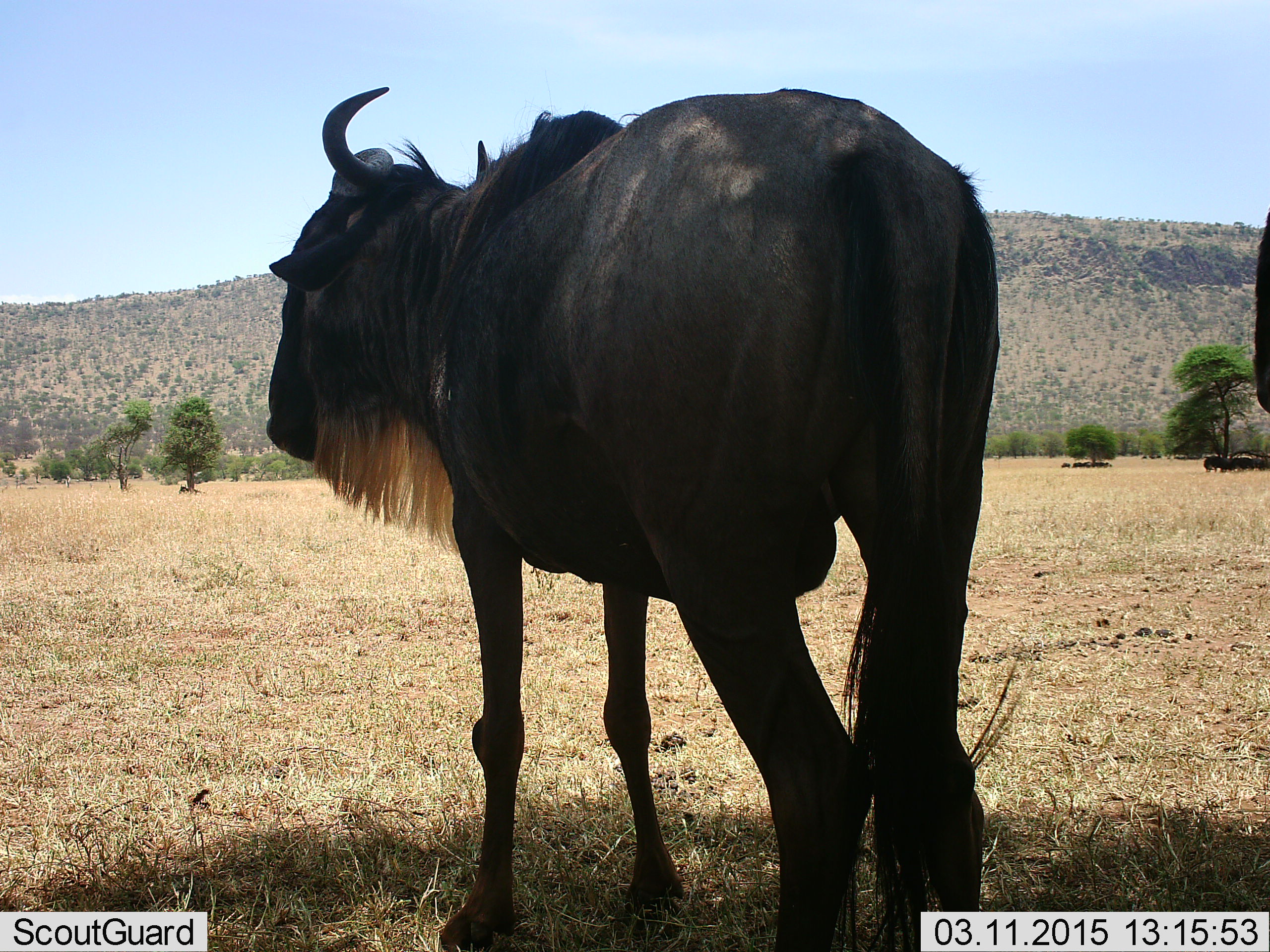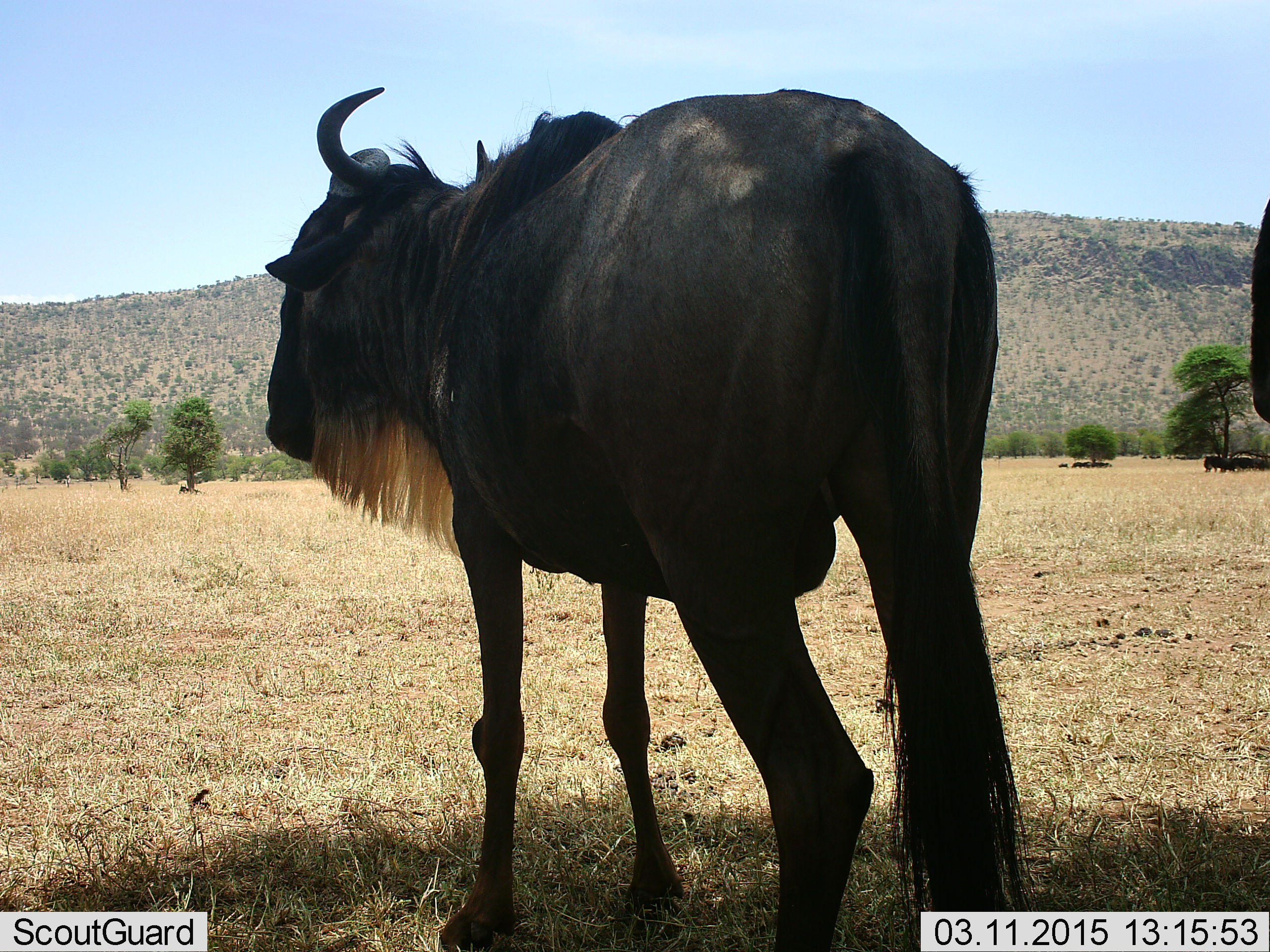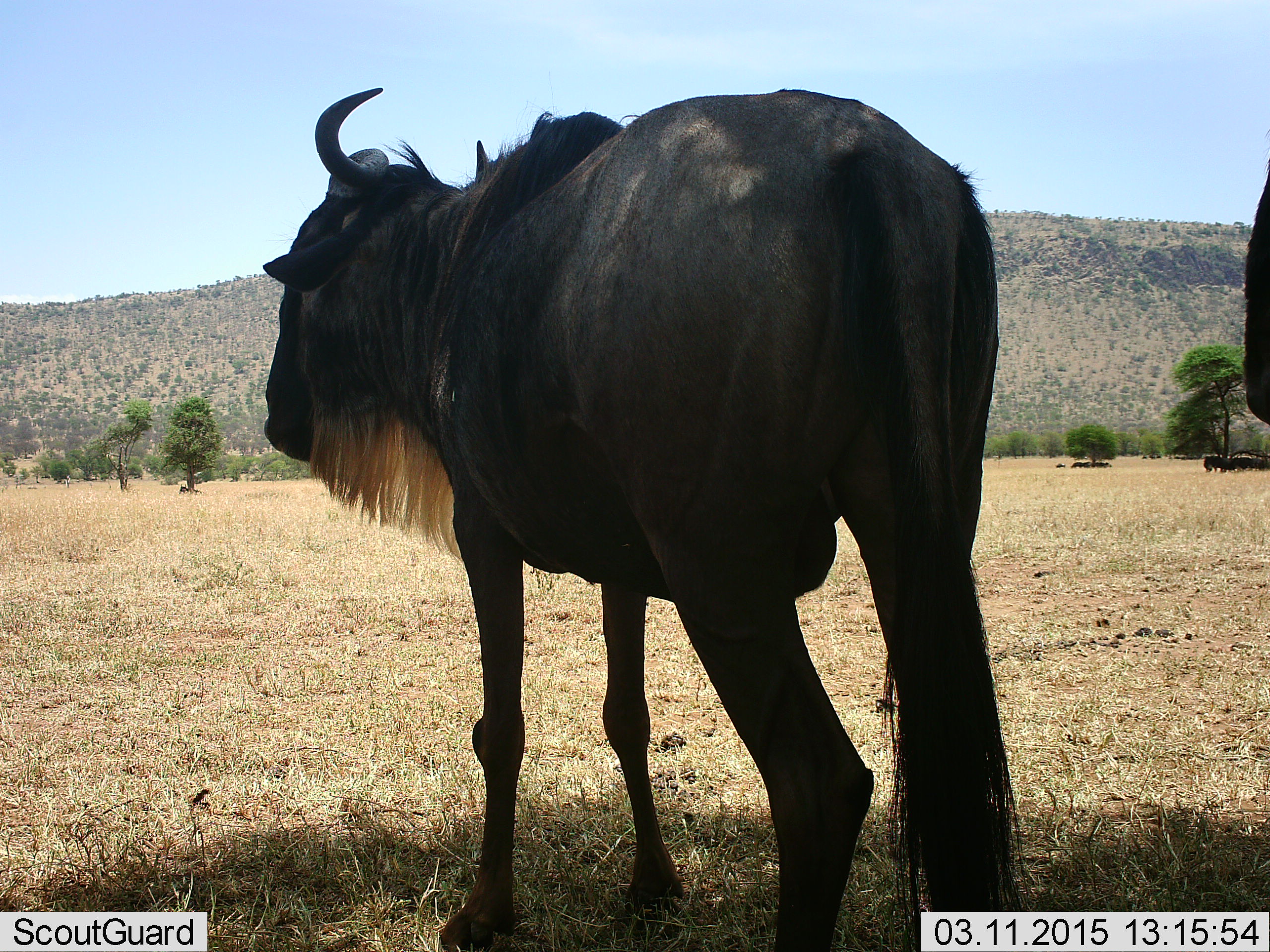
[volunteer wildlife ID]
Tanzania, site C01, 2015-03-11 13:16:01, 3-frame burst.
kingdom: Animalia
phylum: Chordata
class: Mammalia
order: Artiodactyla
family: Bovidae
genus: Connochaetes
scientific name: Connochaetes taurinus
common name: blue wildebeest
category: wildebeest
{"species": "wildebeest (blue wildebeest) (Connochaetes taurinus)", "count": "5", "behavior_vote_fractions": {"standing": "100%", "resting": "30%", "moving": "10%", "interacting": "10%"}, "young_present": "0%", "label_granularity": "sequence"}